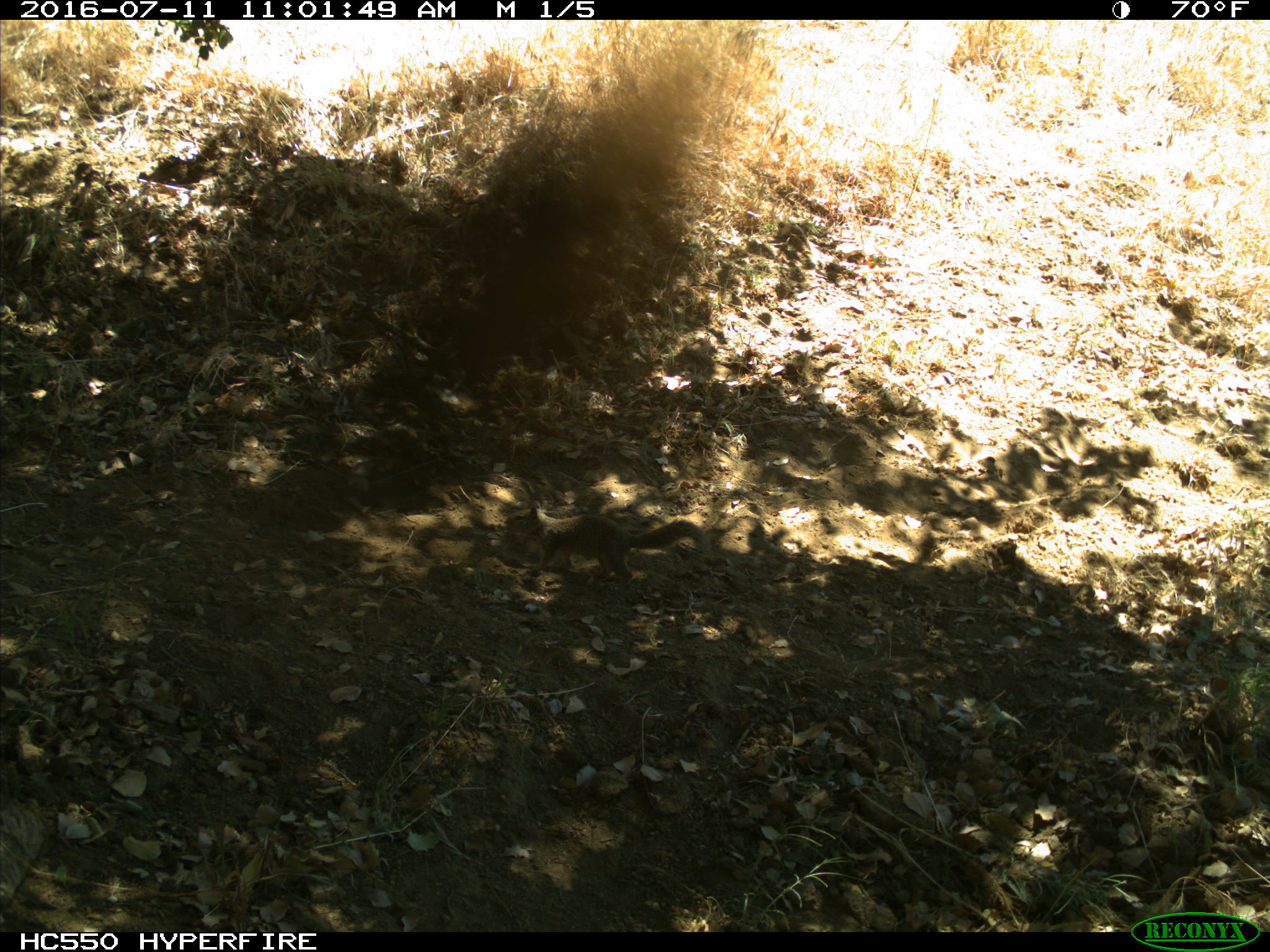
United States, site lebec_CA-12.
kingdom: Animalia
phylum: Chordata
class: Mammalia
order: Rodentia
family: Sciuridae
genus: Otospermophilus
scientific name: Otospermophilus beecheyi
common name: california ground squirrel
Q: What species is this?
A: Otospermophilus beecheyi (california ground squirrel).